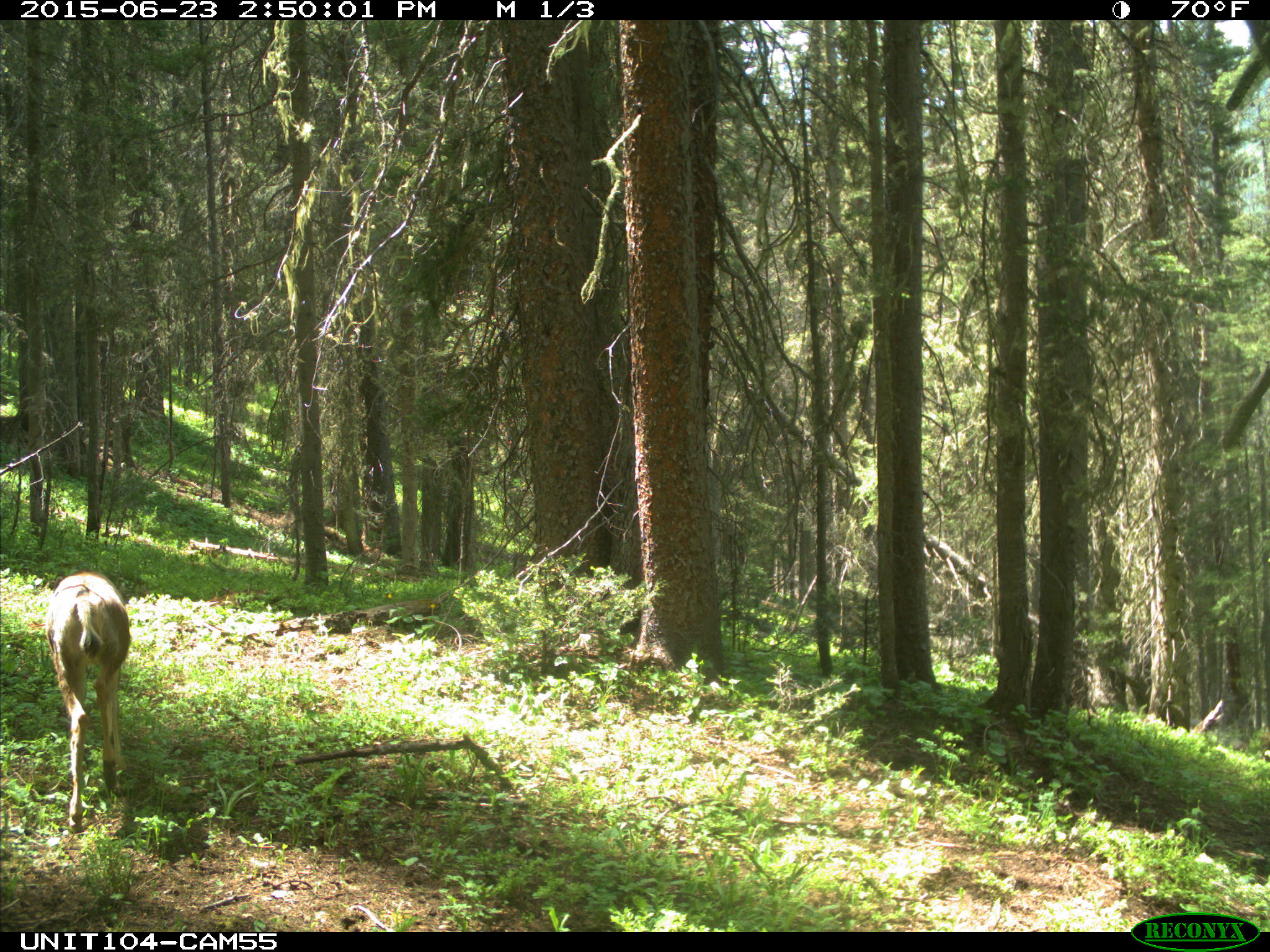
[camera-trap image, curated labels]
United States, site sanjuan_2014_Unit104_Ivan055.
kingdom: Animalia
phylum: Chordata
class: Mammalia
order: Artiodactyla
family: Cervidae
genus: Odocoileus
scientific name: Odocoileus hemionus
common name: mule deer